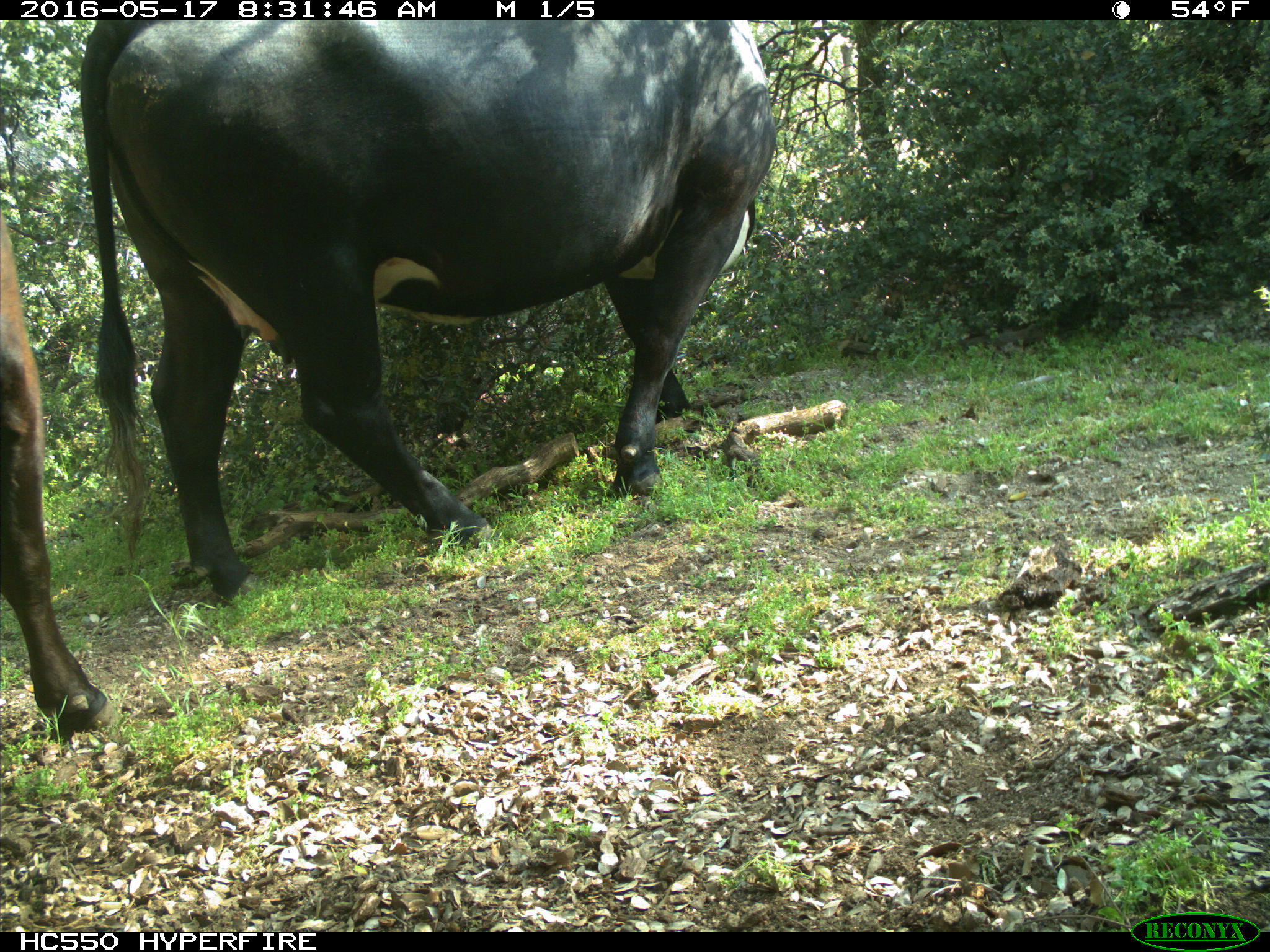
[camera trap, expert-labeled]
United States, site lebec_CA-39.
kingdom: Animalia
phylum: Chordata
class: Mammalia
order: Artiodactyla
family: Bovidae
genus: Bos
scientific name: Bos taurus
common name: domestic cow